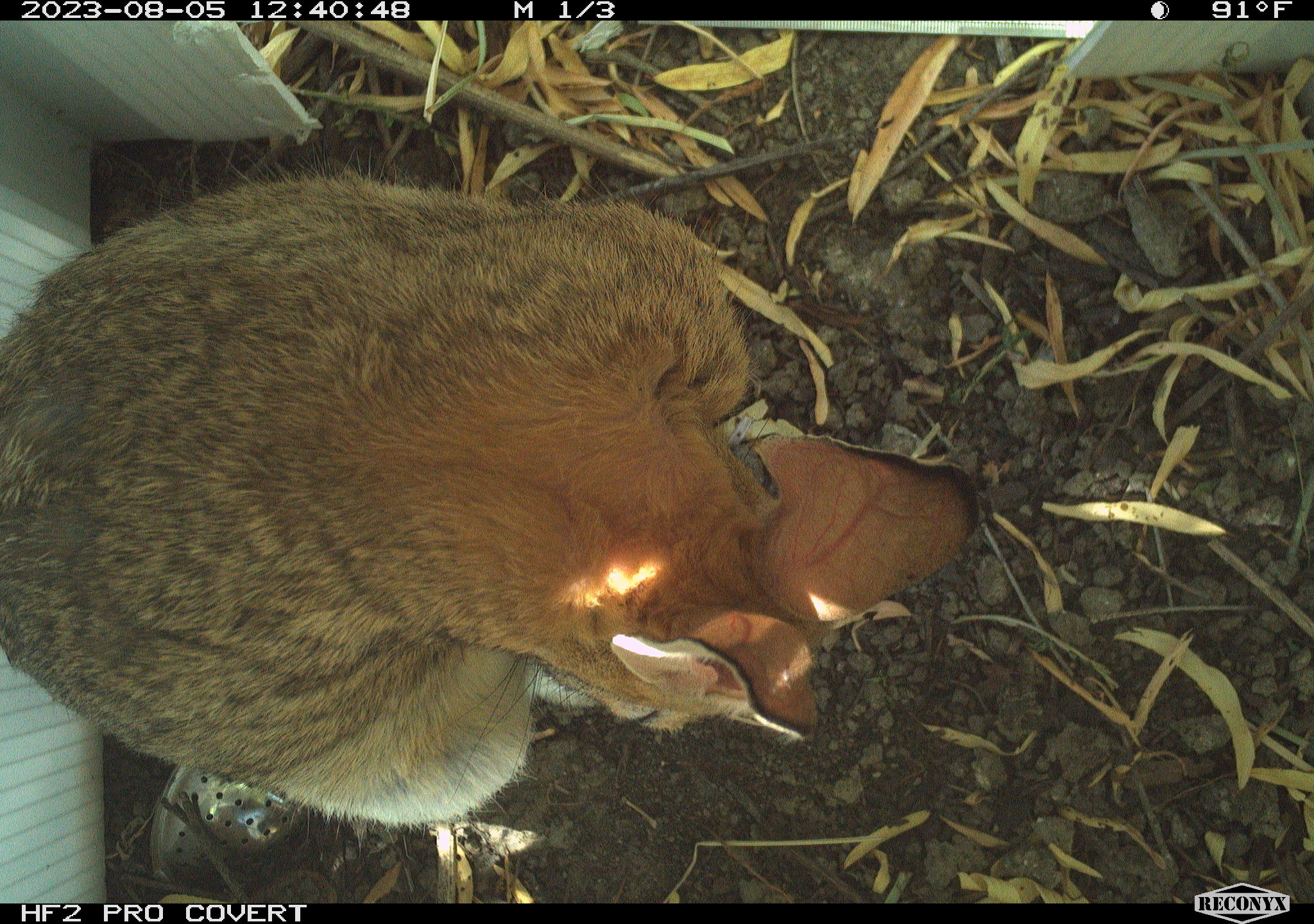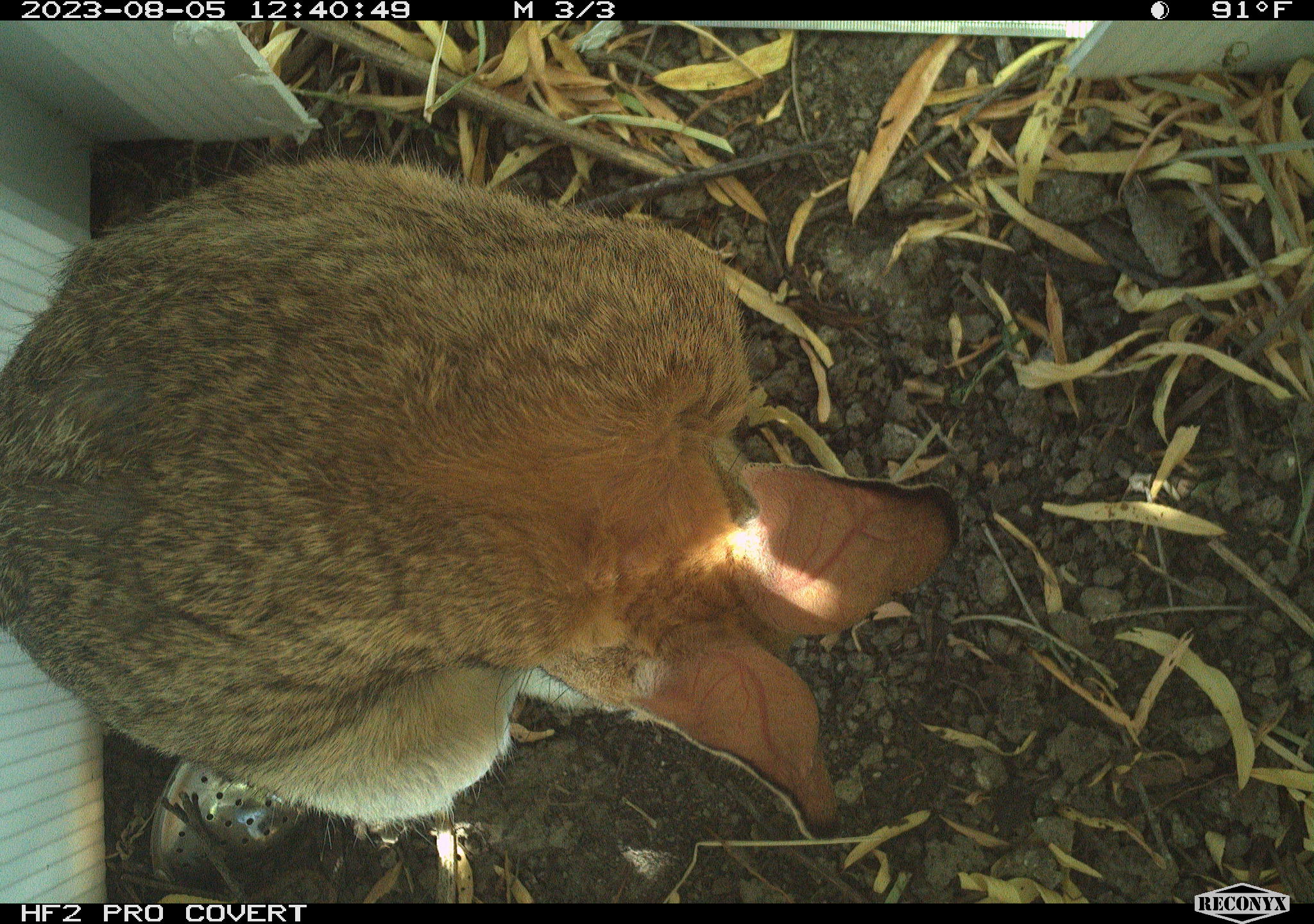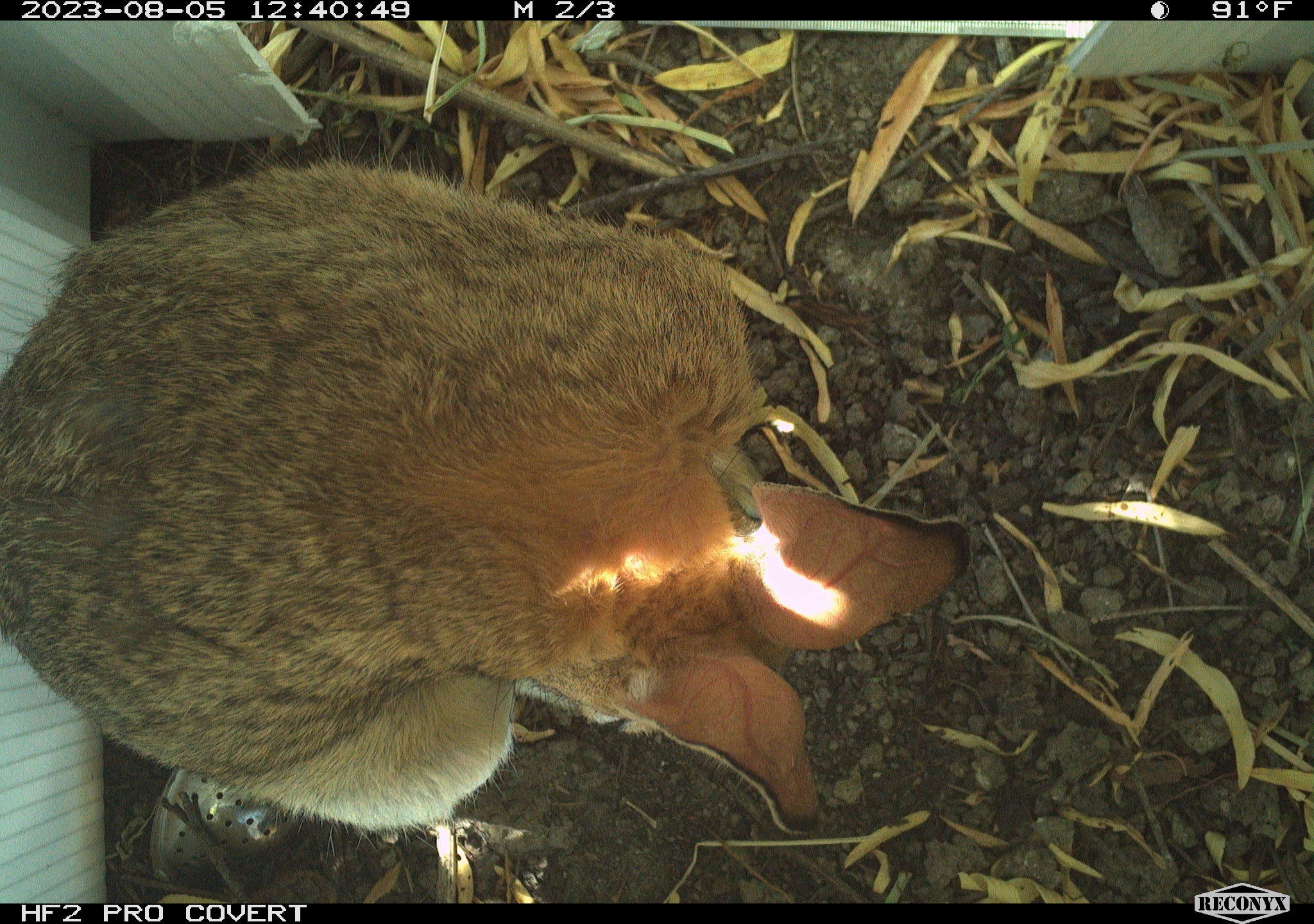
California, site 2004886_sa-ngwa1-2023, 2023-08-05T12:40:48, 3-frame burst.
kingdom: Animalia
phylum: Chordata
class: Mammalia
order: Lagomorpha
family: Leporidae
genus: Sylvilagus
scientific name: Sylvilagus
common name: cottontail rabbits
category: sylvilagus species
Sylvilagus species (cottontail rabbits) (Sylvilagus).